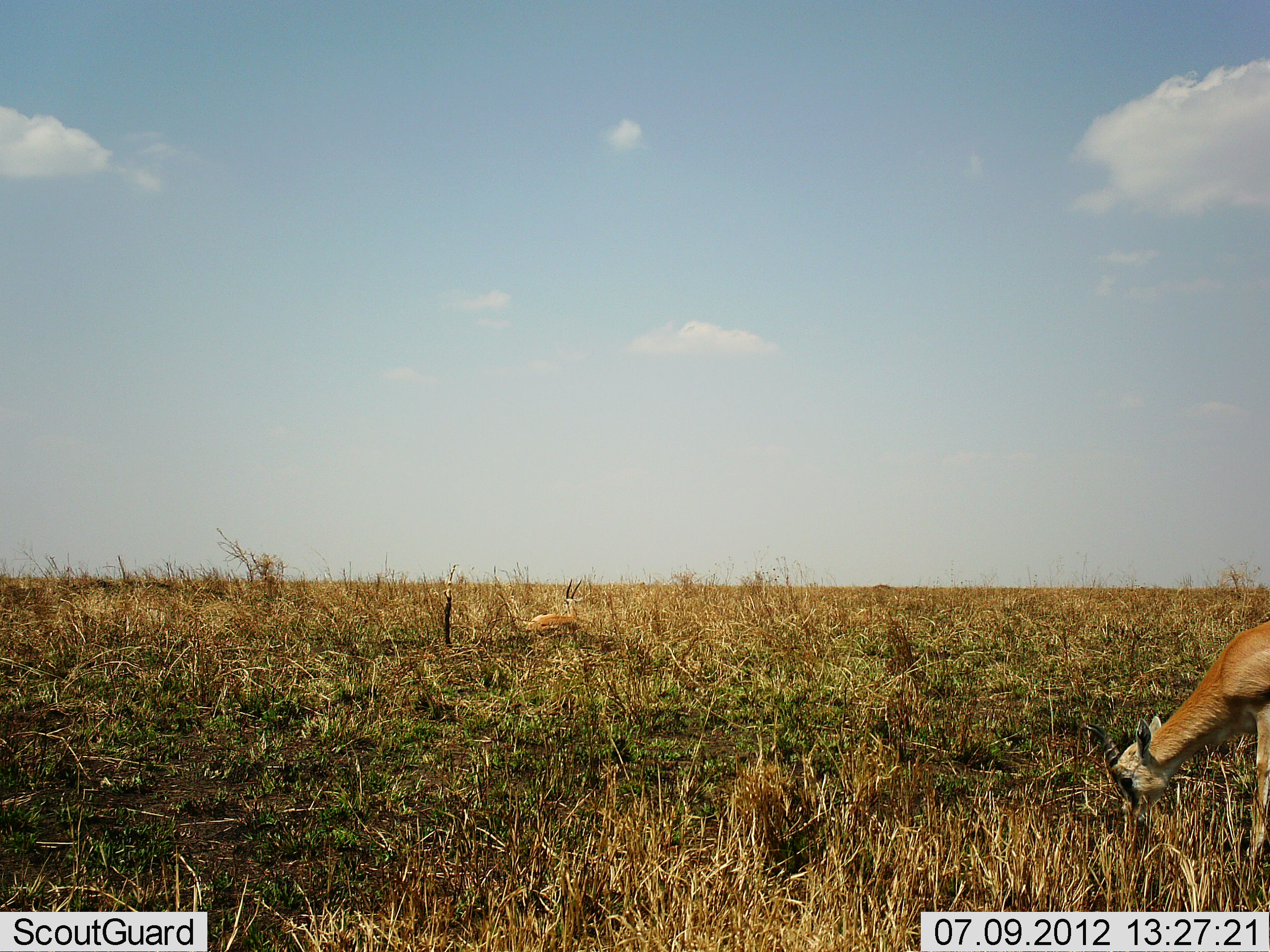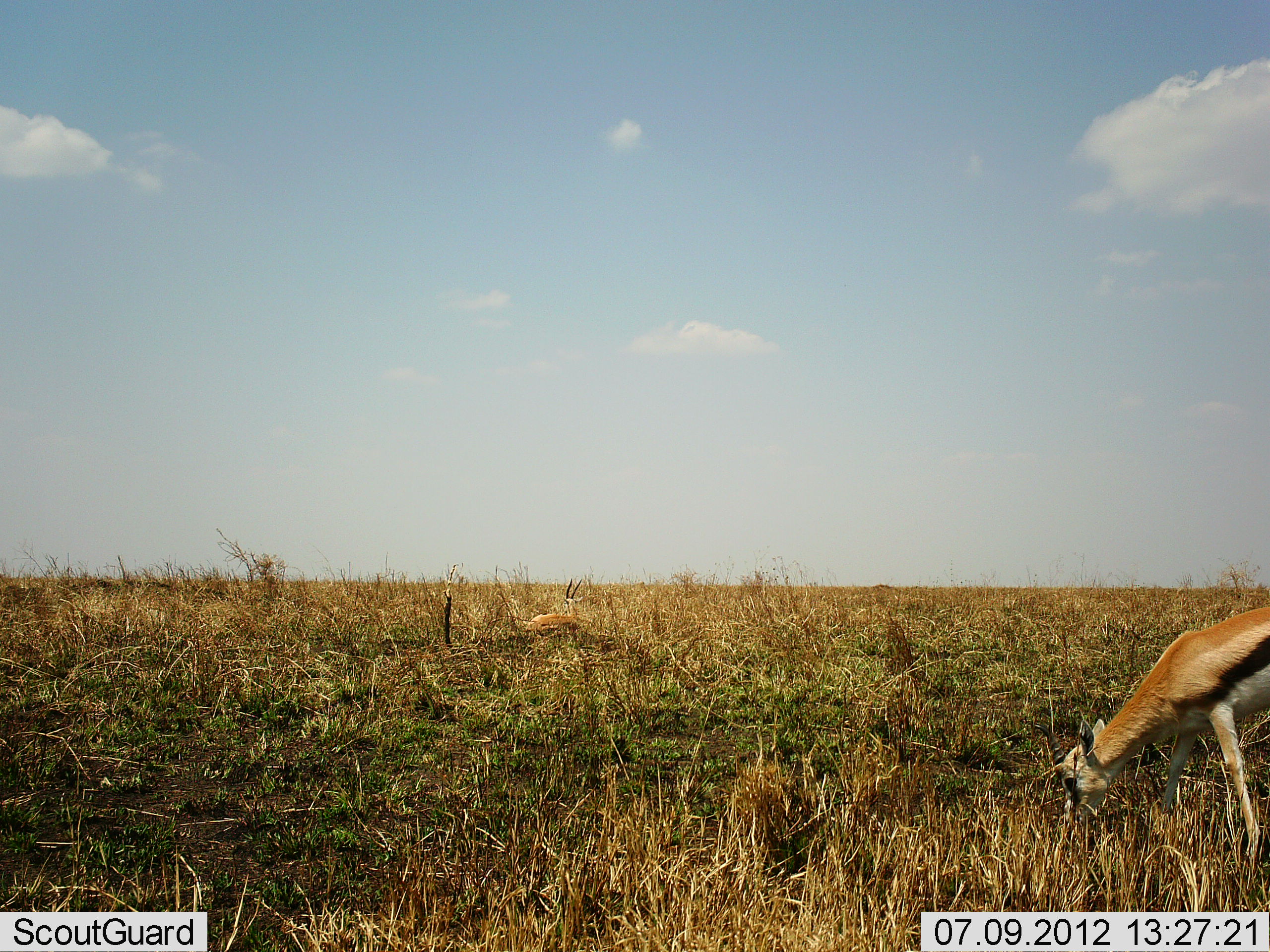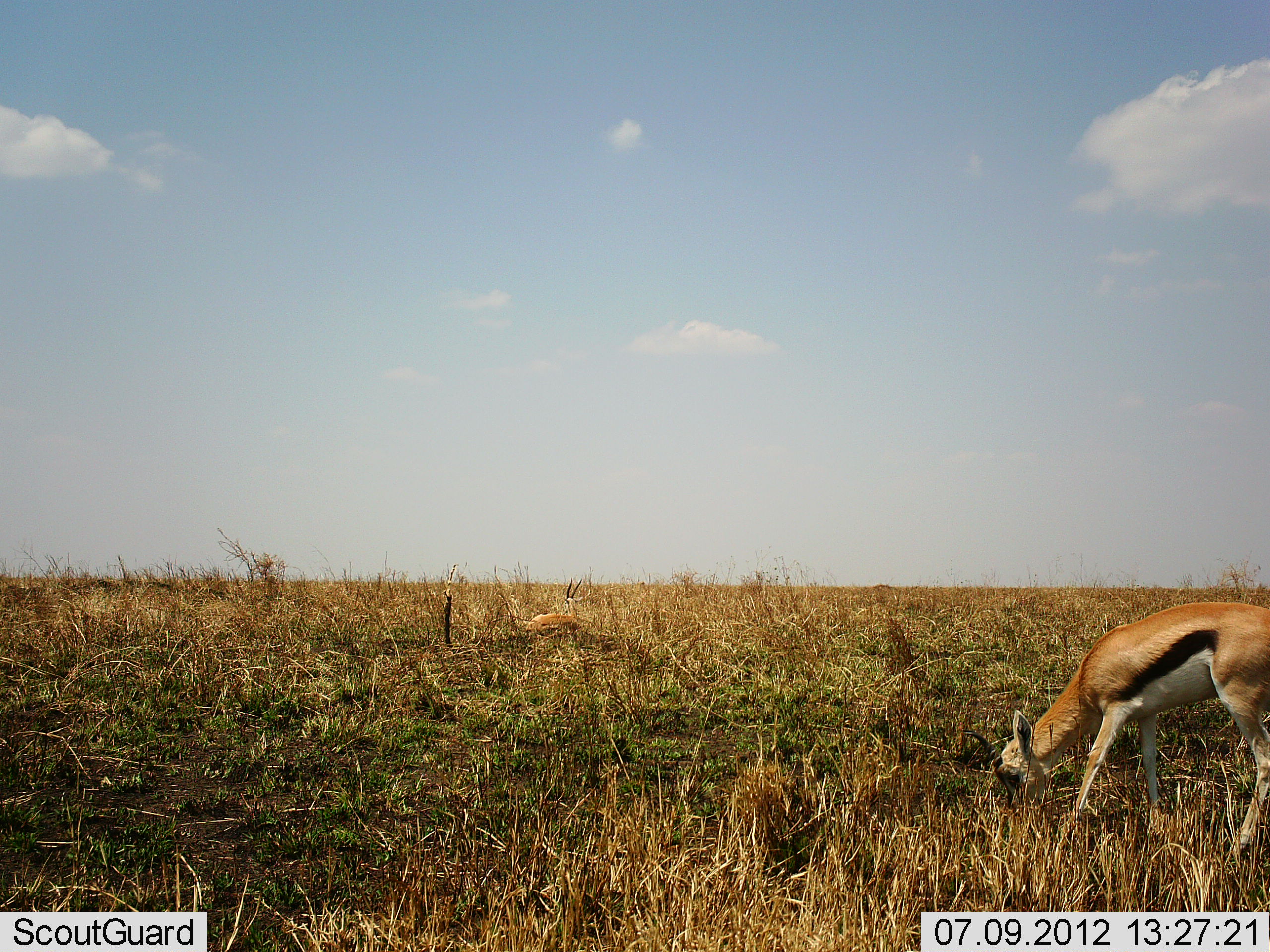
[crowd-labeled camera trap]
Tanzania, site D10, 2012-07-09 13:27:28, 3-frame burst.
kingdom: Animalia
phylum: Chordata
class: Mammalia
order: Artiodactyla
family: Bovidae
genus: Eudorcas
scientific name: Eudorcas thomsonii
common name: thomson's gazelle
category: gazellethomsons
Gazellethomsons (thomson's gazelle) (Eudorcas thomsonii), count 1. Behavior (volunteer vote fractions): standing 10%, resting 30%, moving 20%, interacting 0%. Young present (vote fraction): 0%. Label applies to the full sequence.